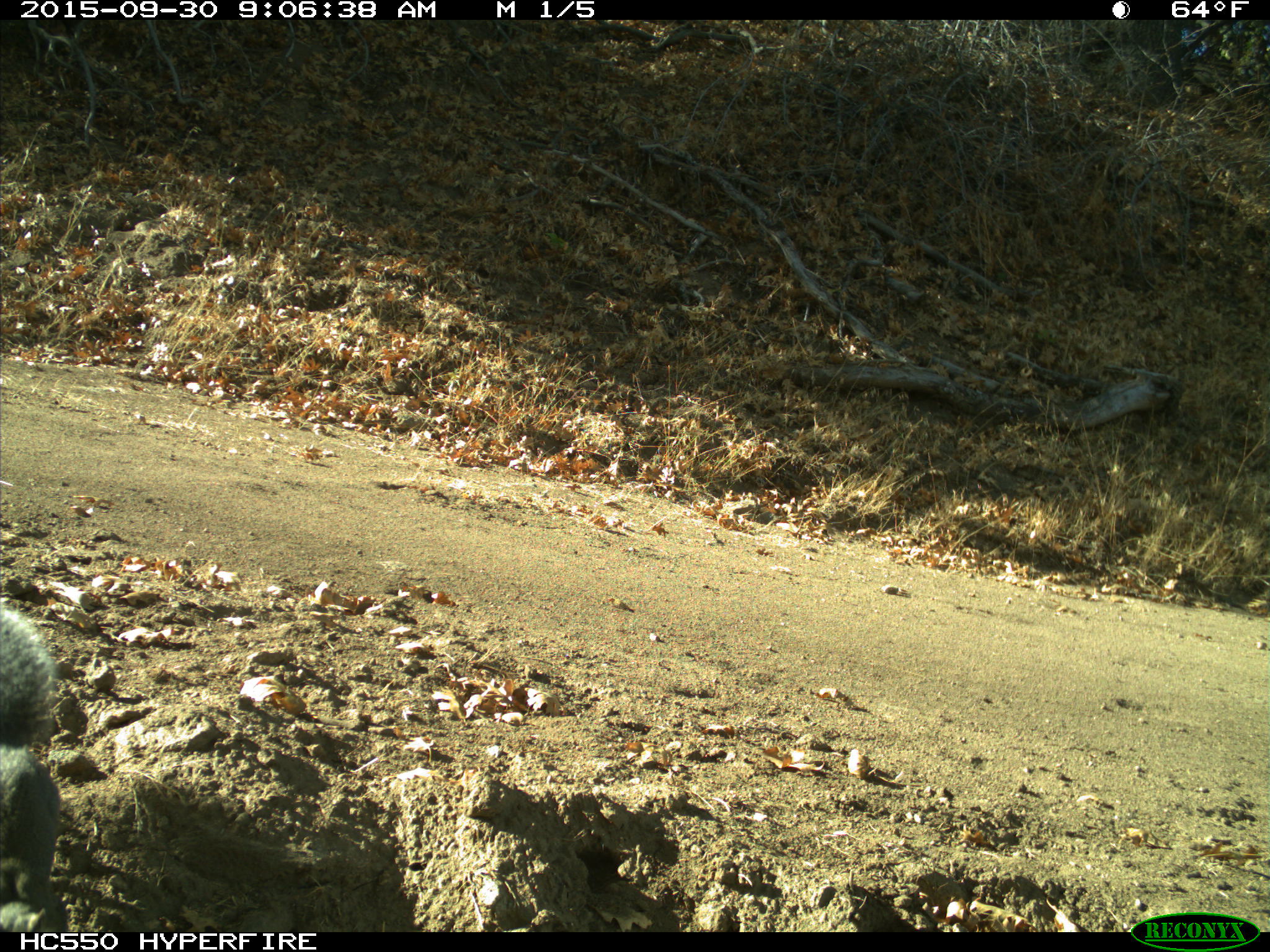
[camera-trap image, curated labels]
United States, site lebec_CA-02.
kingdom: Animalia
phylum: Chordata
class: Mammalia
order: Rodentia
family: Sciuridae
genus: Sciurus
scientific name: Sciurus carolinensis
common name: eastern gray squirrel